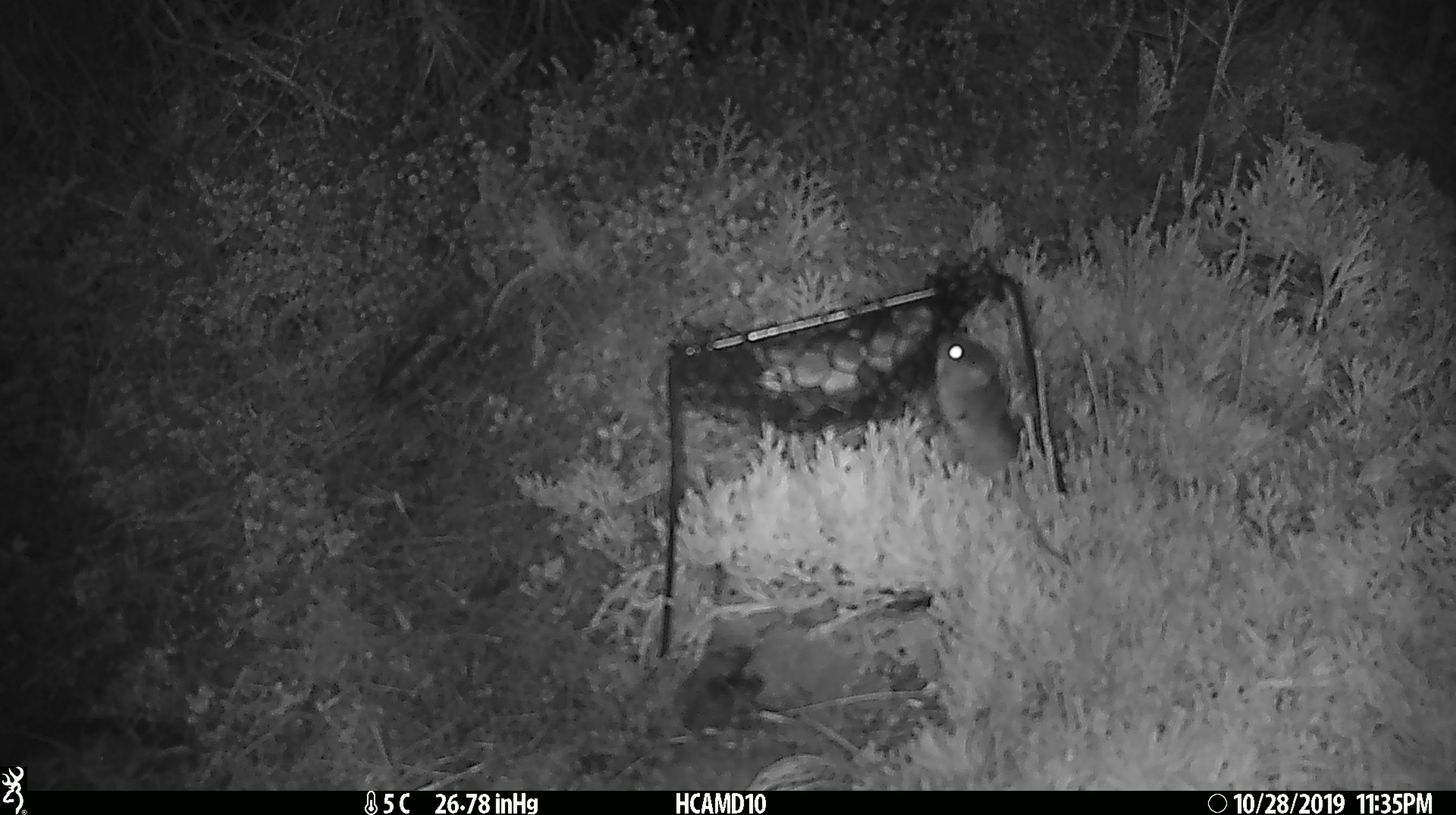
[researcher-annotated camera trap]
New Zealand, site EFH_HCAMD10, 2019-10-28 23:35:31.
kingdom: Animalia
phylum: Chordata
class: Mammalia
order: Rodentia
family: Muridae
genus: Mus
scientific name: Mus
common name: mouse